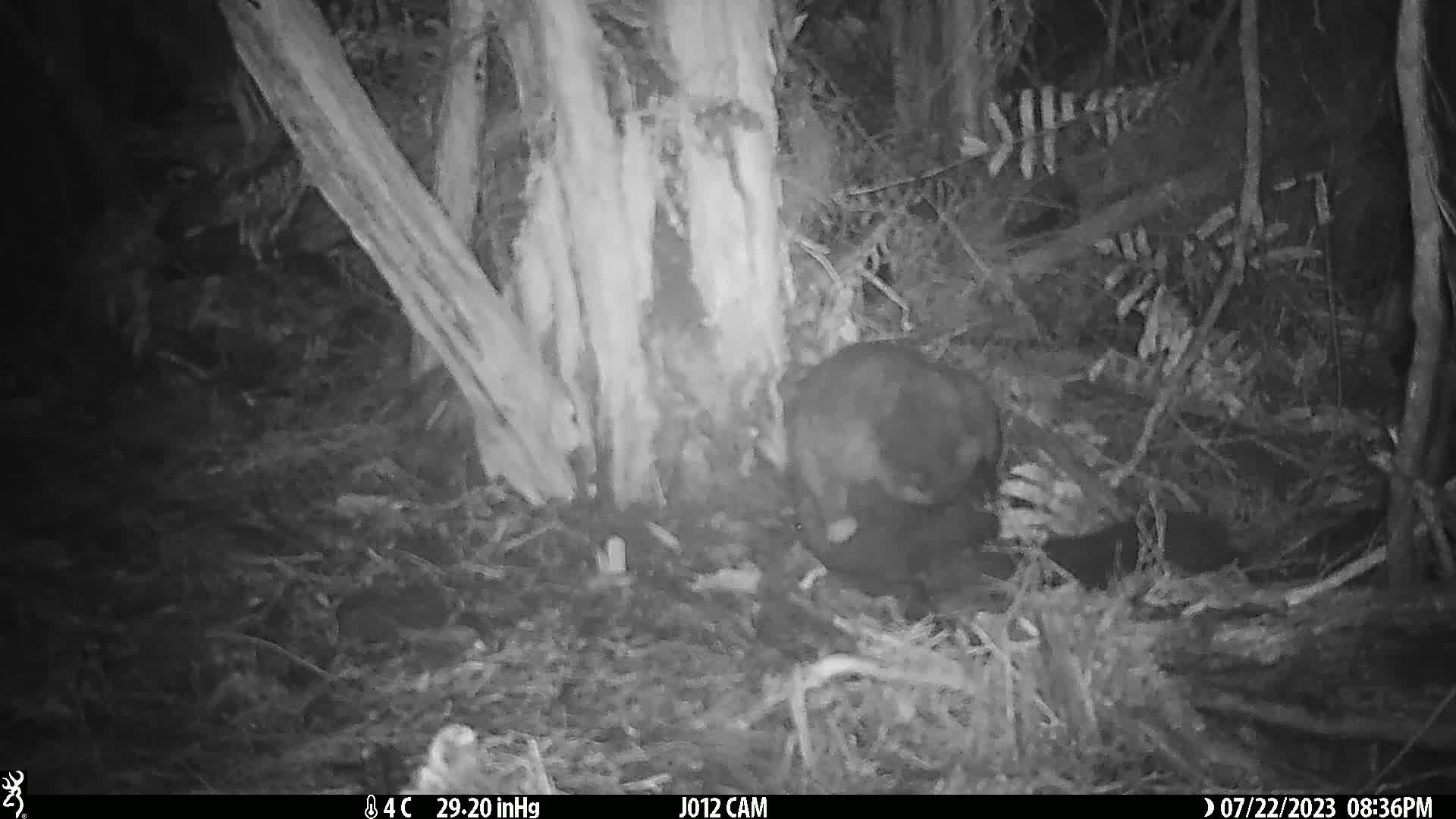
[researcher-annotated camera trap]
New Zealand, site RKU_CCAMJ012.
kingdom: Animalia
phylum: Chordata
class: Mammalia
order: Diprotodontia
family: Phalangeridae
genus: Trichosurus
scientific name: Trichosurus vulpecula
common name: common brushtail possum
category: possum